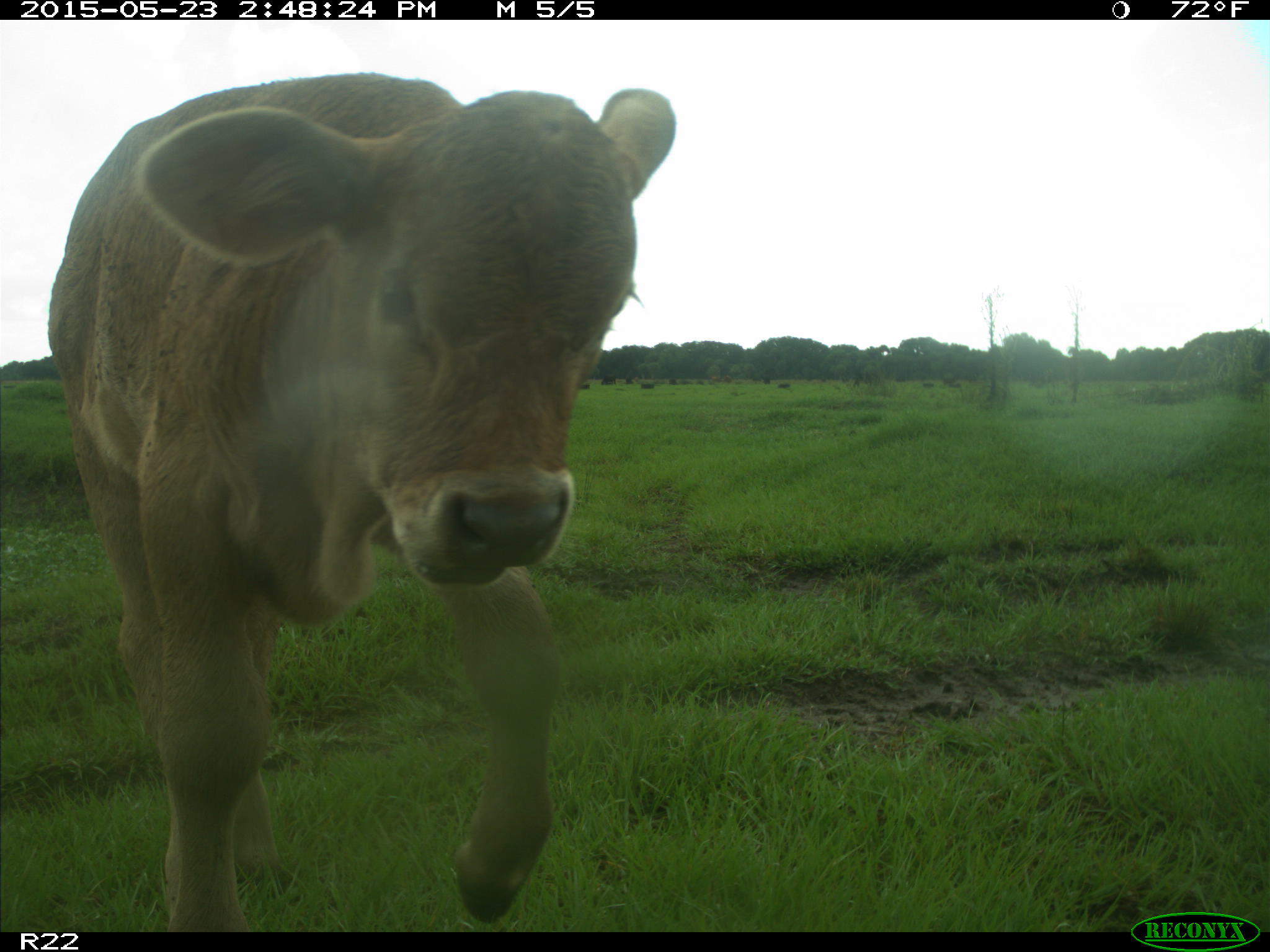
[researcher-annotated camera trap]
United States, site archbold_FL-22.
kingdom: Animalia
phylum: Chordata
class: Mammalia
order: Artiodactyla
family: Bovidae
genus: Bos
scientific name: Bos taurus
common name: domestic cow